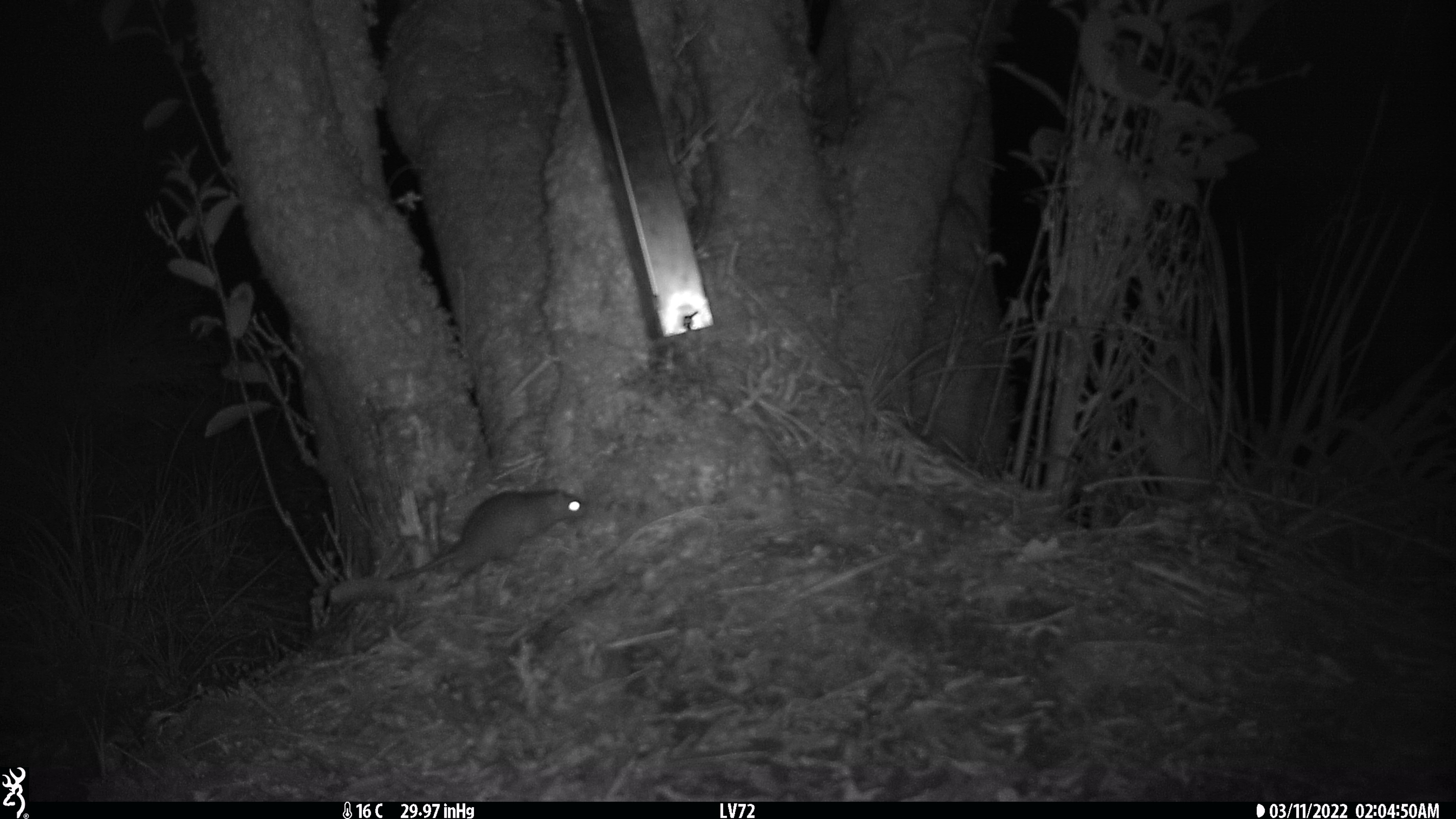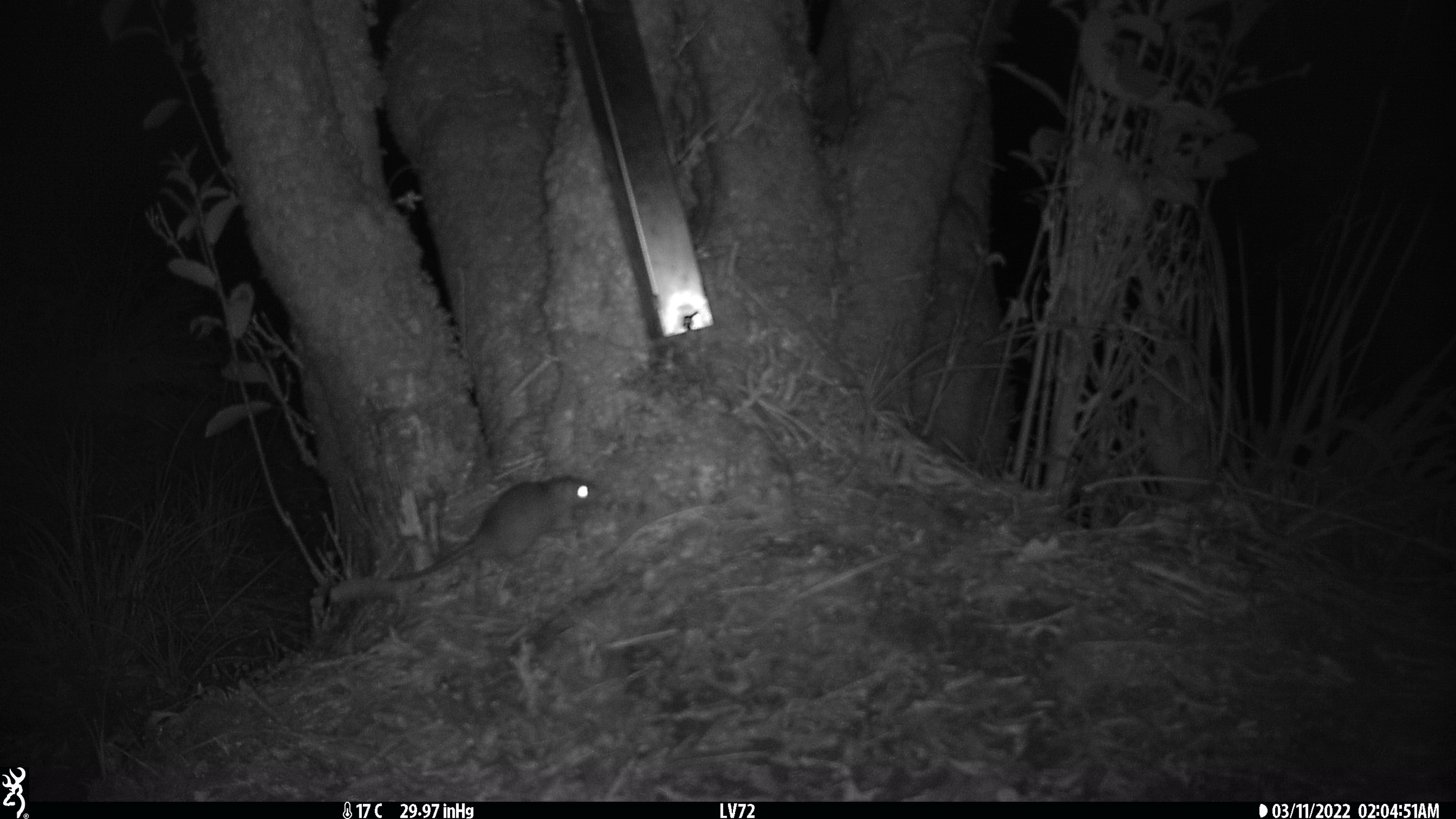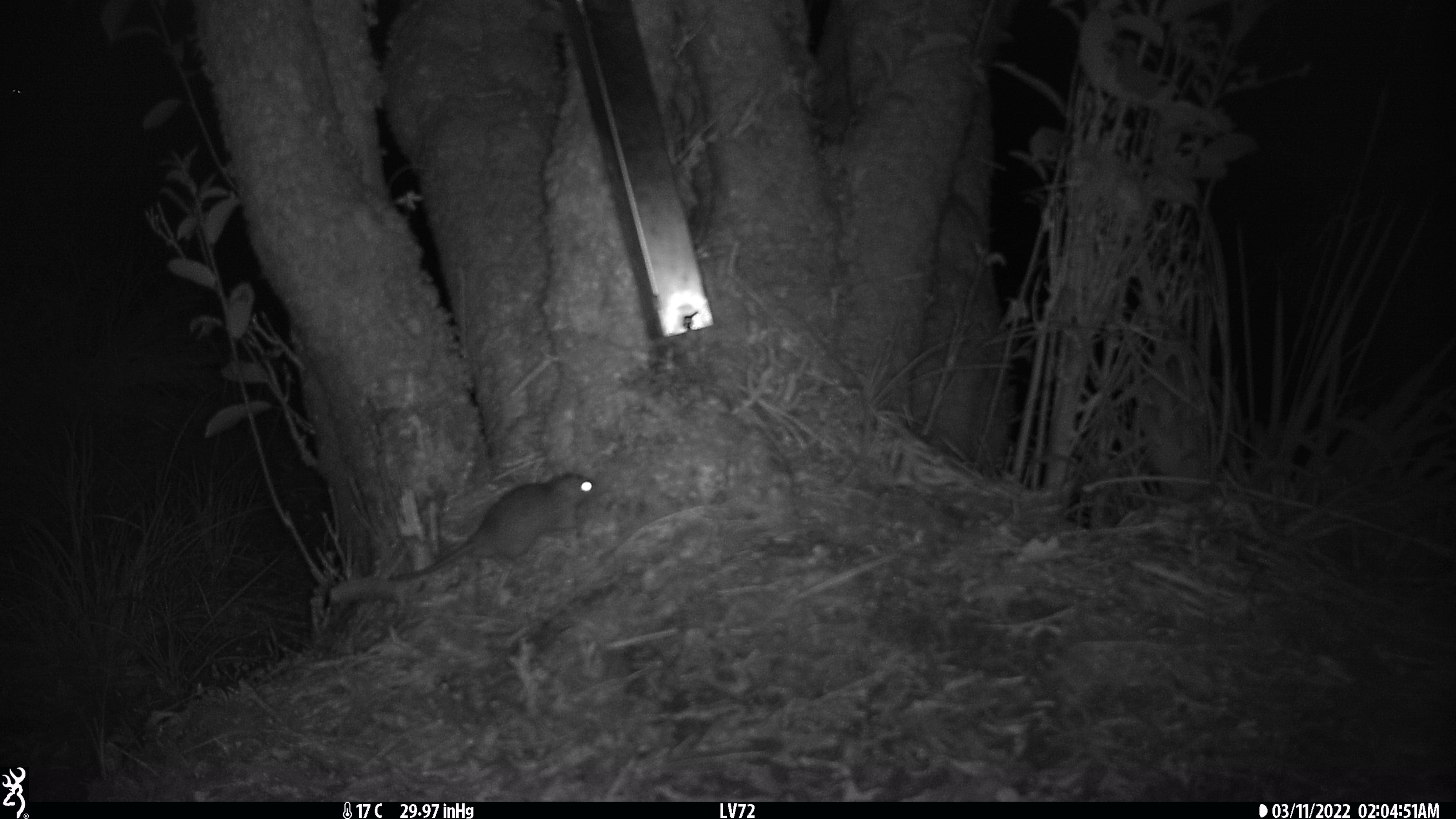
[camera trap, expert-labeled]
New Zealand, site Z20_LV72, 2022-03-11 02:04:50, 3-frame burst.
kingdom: Animalia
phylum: Chordata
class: Mammalia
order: Rodentia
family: Muridae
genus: Rattus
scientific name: Rattus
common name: rat